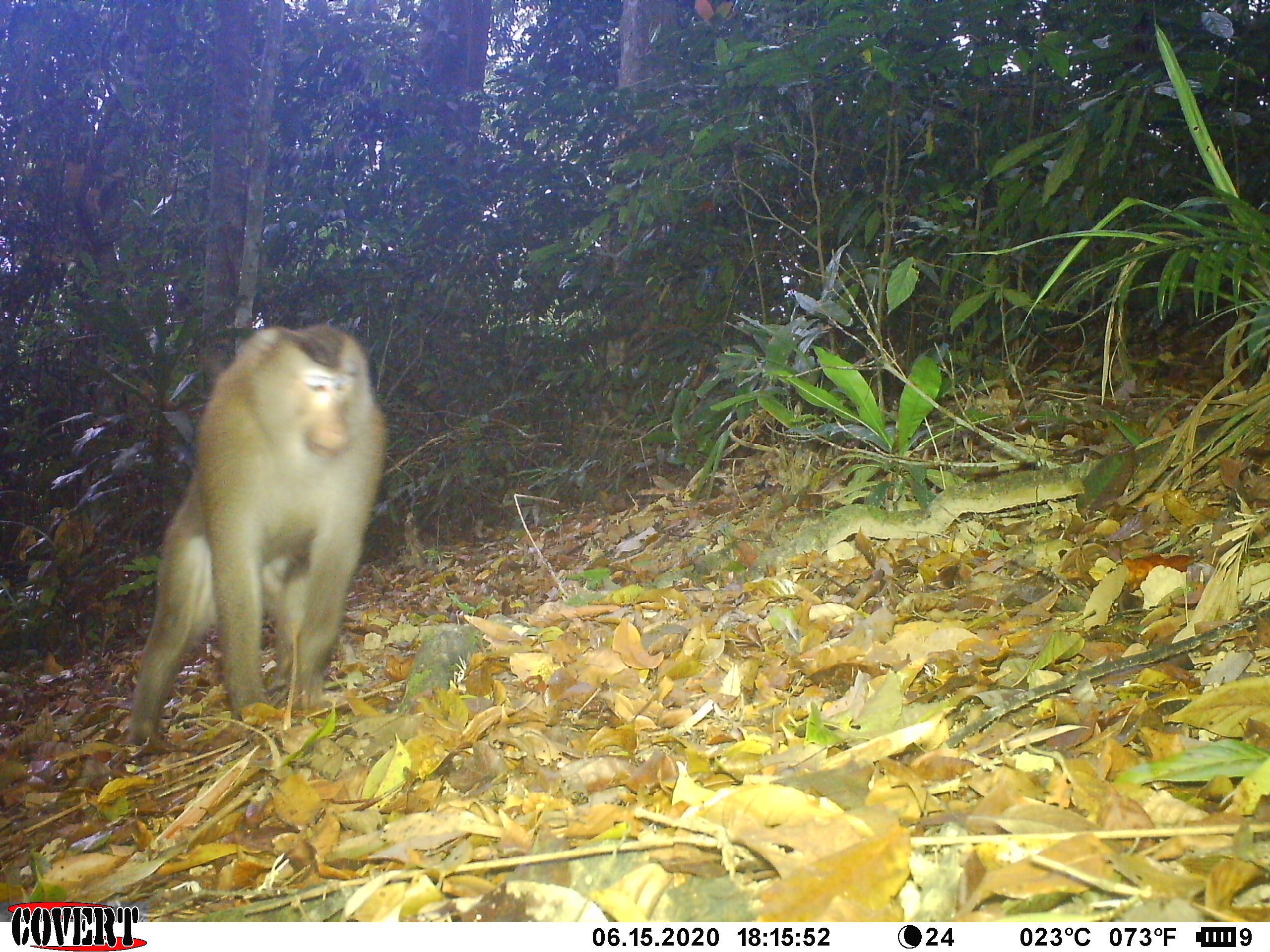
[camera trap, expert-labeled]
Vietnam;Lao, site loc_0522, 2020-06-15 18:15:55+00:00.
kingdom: Animalia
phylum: Chordata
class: Mammalia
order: Primates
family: Cercopithecidae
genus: Macaca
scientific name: Macaca nemestrina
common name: pig-tailed macaque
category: pig tailed macaque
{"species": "pig tailed macaque (pig-tailed macaque) (Macaca nemestrina)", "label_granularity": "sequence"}